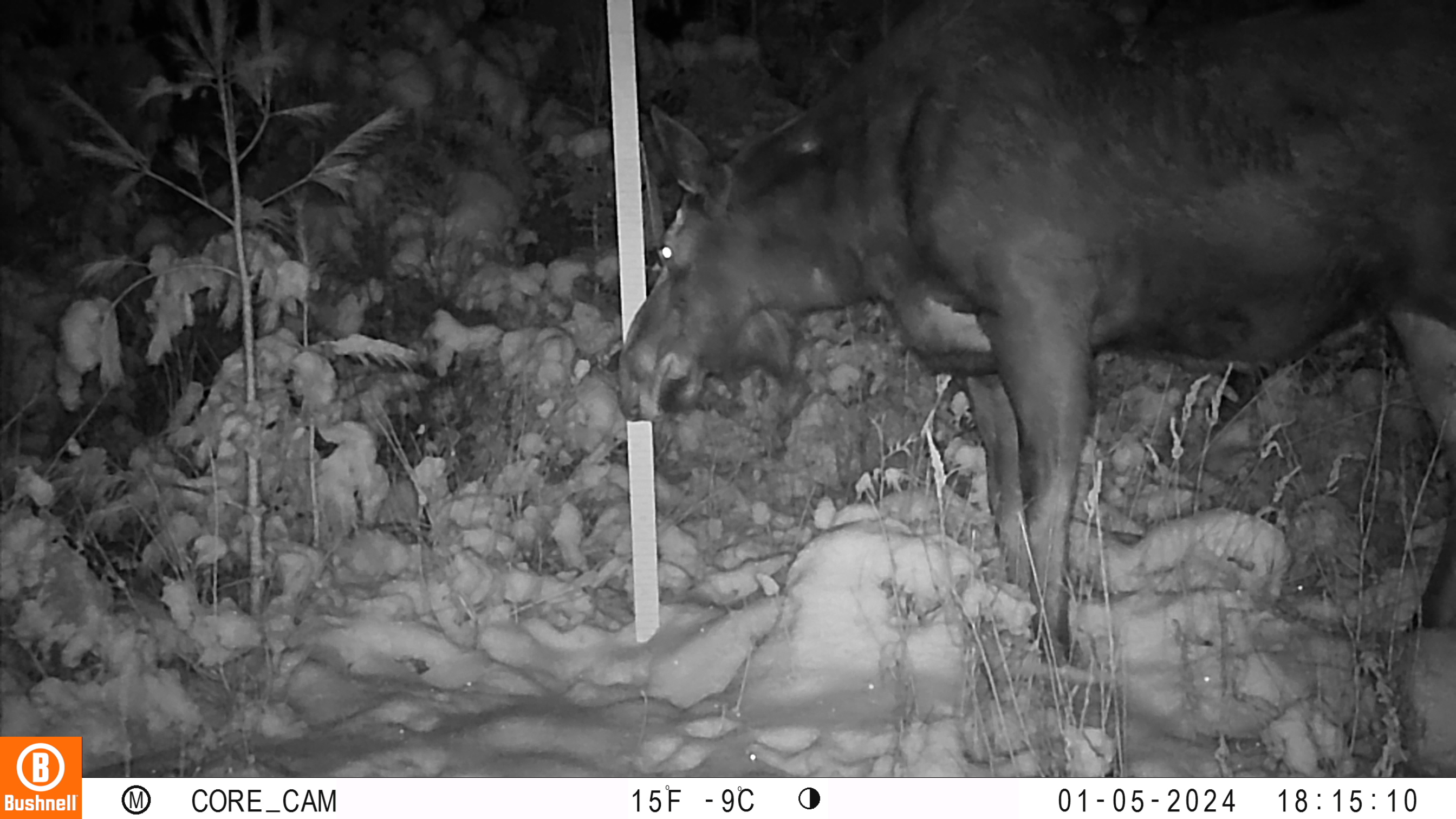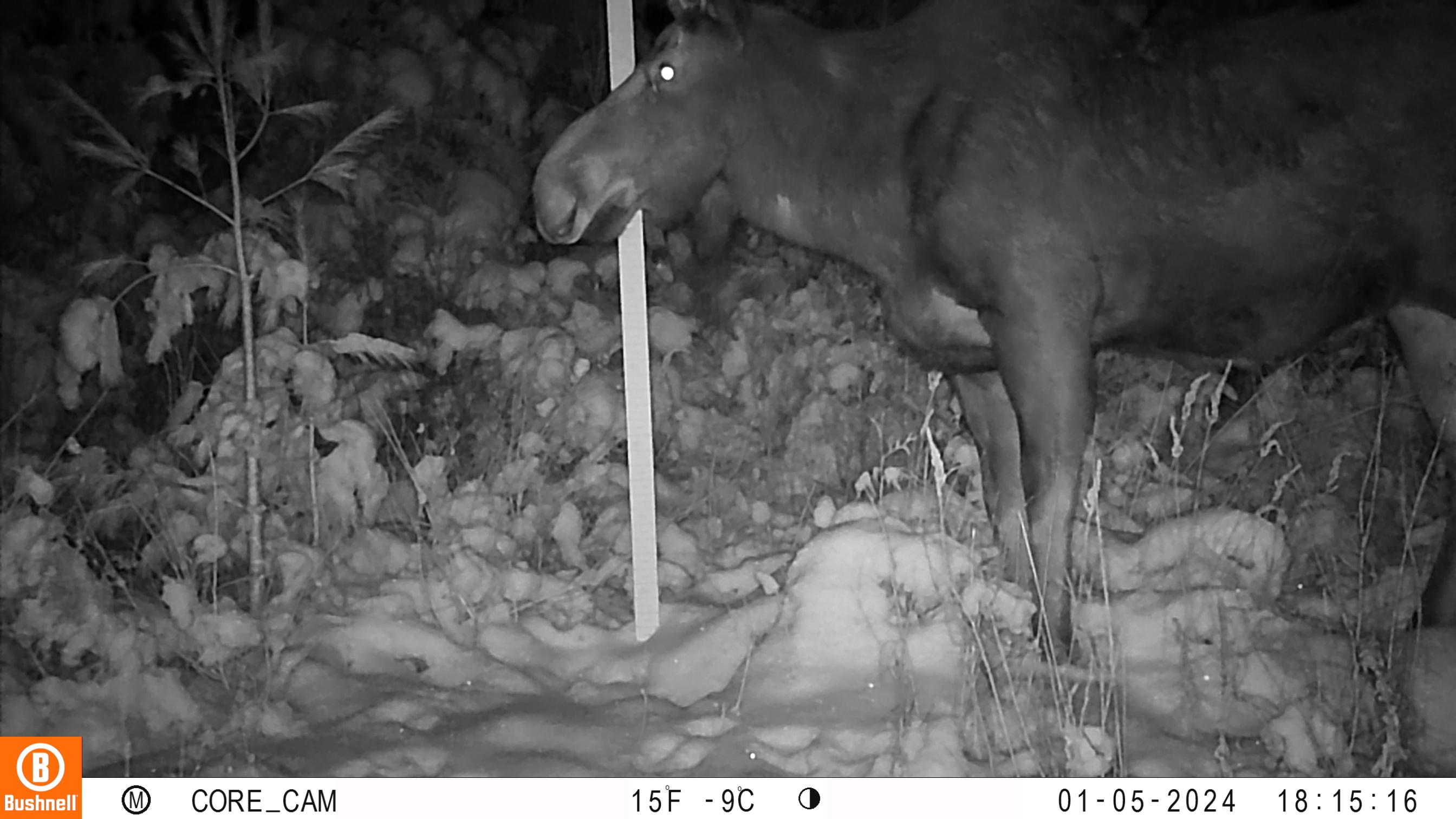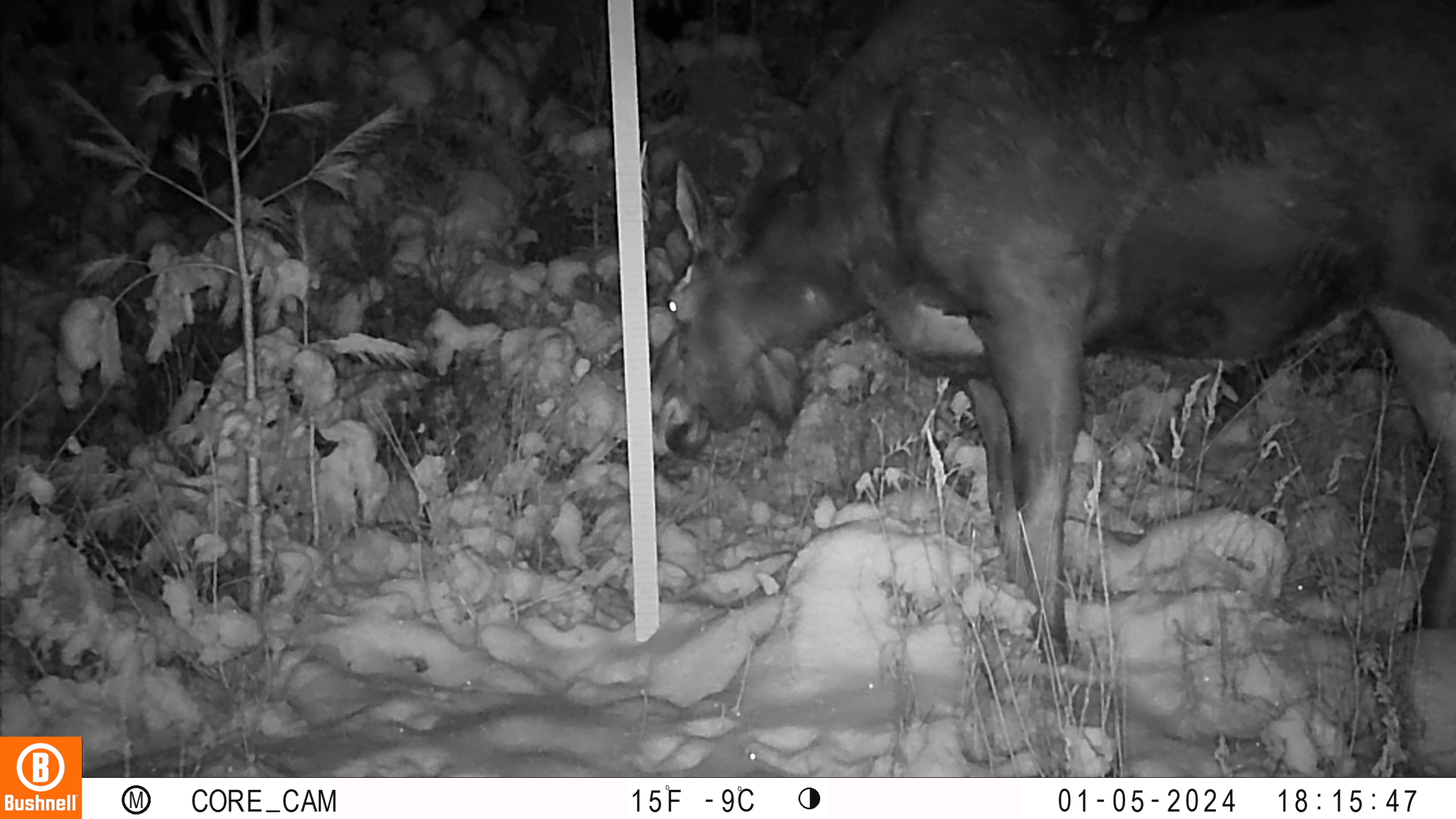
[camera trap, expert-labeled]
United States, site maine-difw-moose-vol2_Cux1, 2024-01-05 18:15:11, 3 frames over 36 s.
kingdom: Animalia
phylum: Chordata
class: Mammalia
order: Artiodactyla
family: Cervidae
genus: Alces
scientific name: Alces alces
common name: moose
Moose (Alces alces).